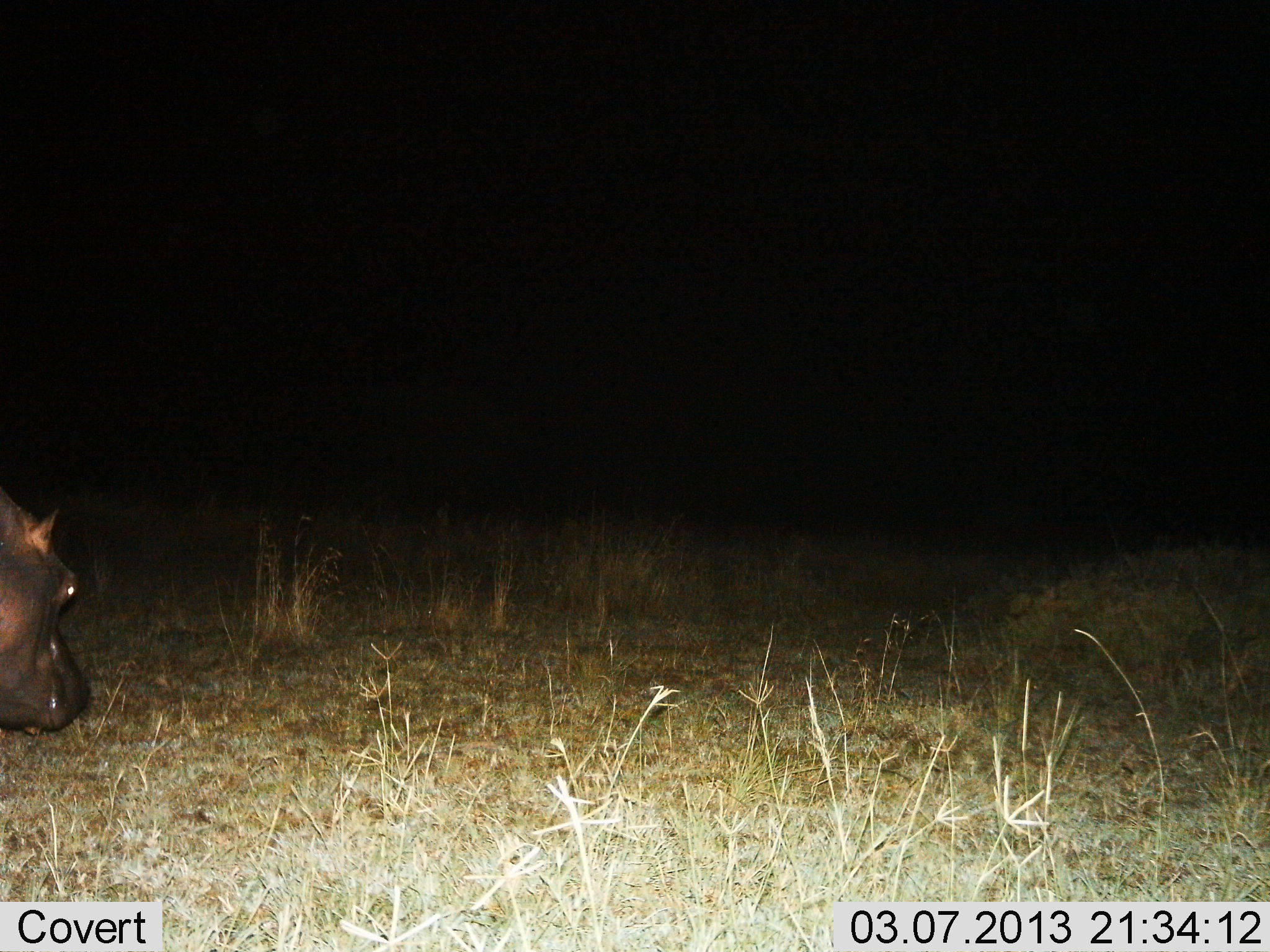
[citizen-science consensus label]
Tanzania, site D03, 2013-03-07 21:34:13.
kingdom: Animalia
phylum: Chordata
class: Mammalia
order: Artiodactyla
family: Hippopotamidae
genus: Hippopotamus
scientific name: Hippopotamus amphibius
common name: hippopotamus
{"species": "hippopotamus (Hippopotamus amphibius)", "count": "1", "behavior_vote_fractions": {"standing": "55%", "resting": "0%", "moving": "29%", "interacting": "0%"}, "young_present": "0%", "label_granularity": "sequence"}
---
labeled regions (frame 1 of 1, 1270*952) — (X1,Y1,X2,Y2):
animal: (0,488,93,735)